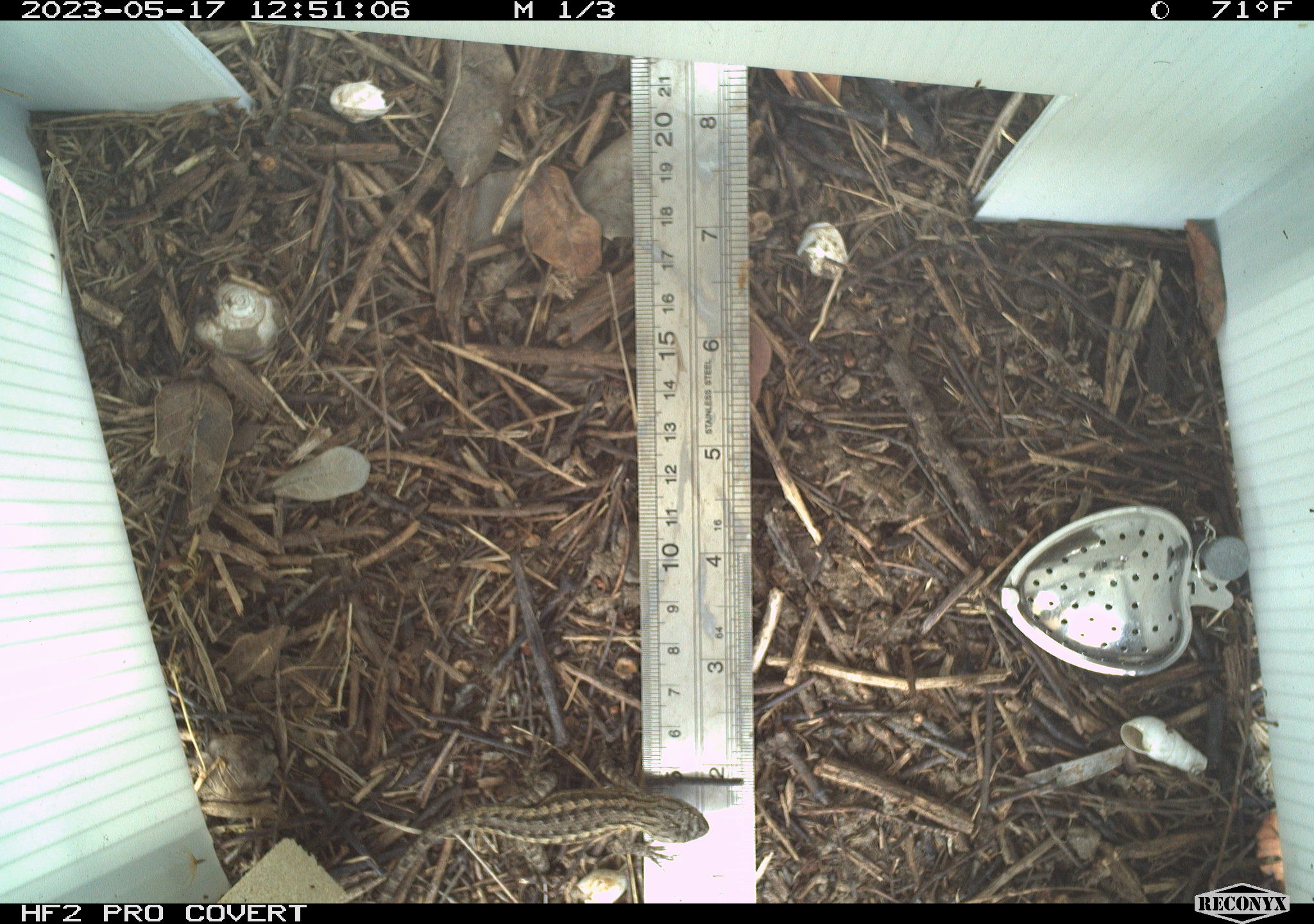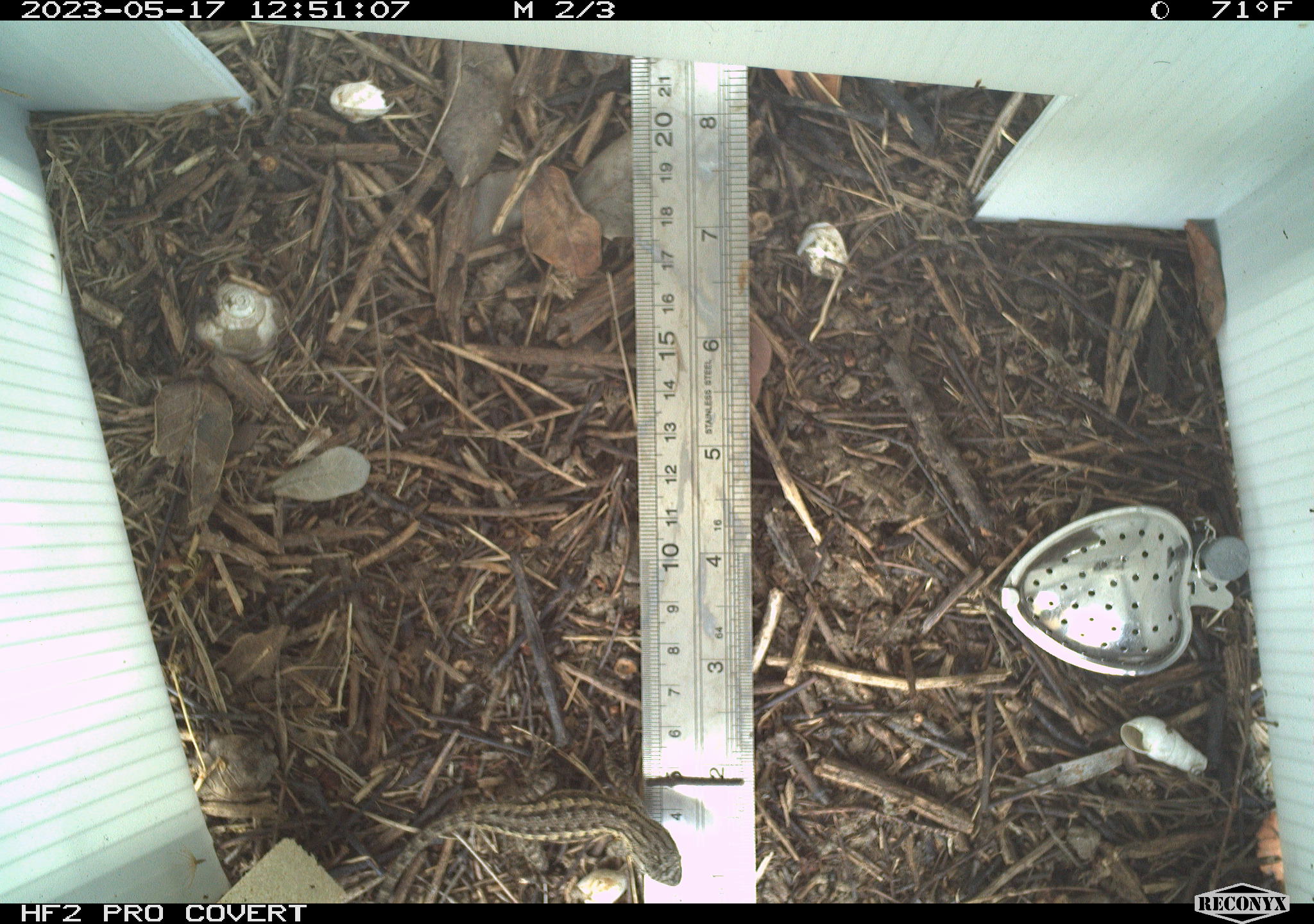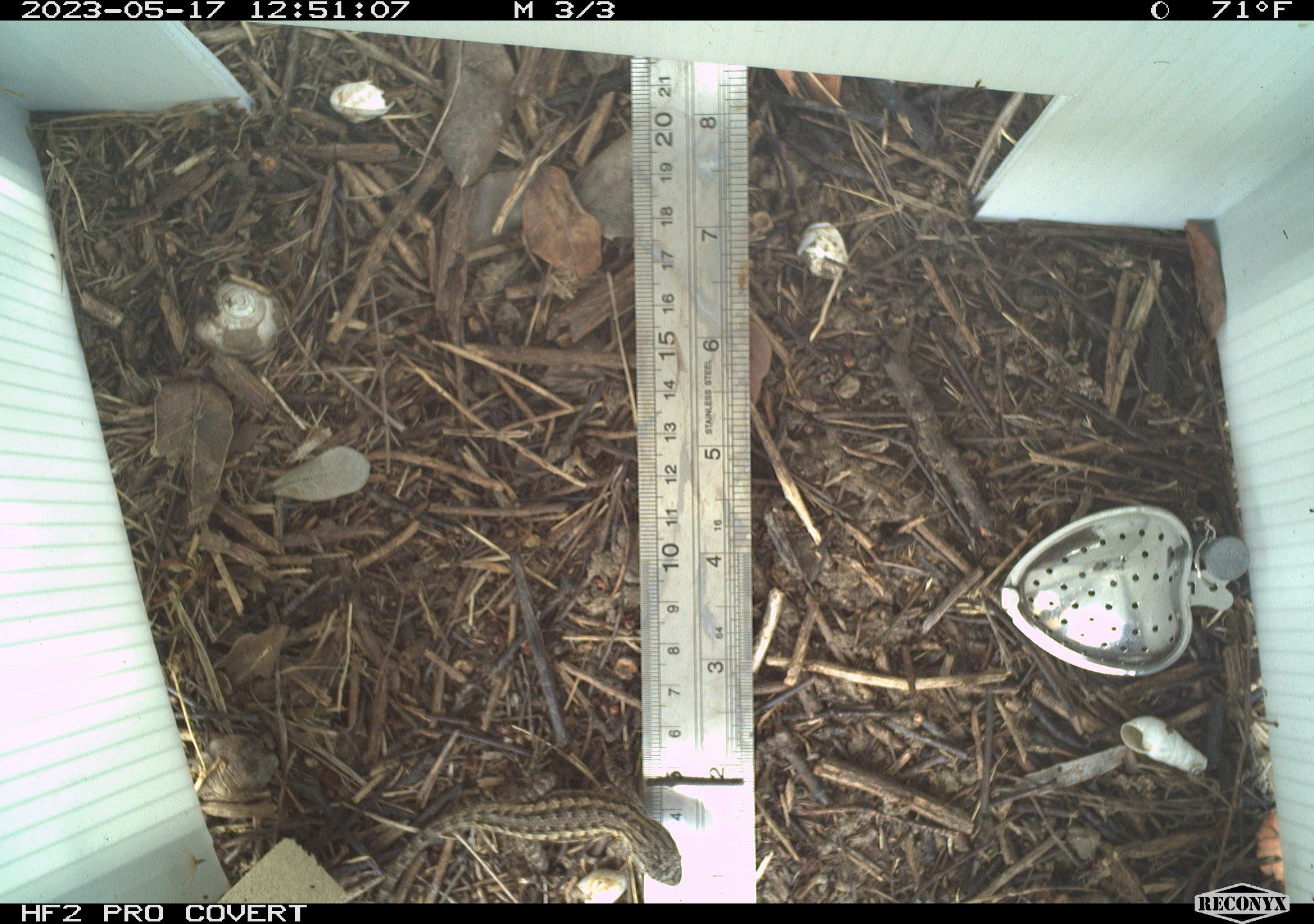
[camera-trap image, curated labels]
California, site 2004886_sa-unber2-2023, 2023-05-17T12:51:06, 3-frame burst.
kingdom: Animalia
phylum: Chordata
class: Reptilia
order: Squamata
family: Phrynosomatidae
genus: Sceloporus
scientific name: Sceloporus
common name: spiny lizards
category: sceloporus species